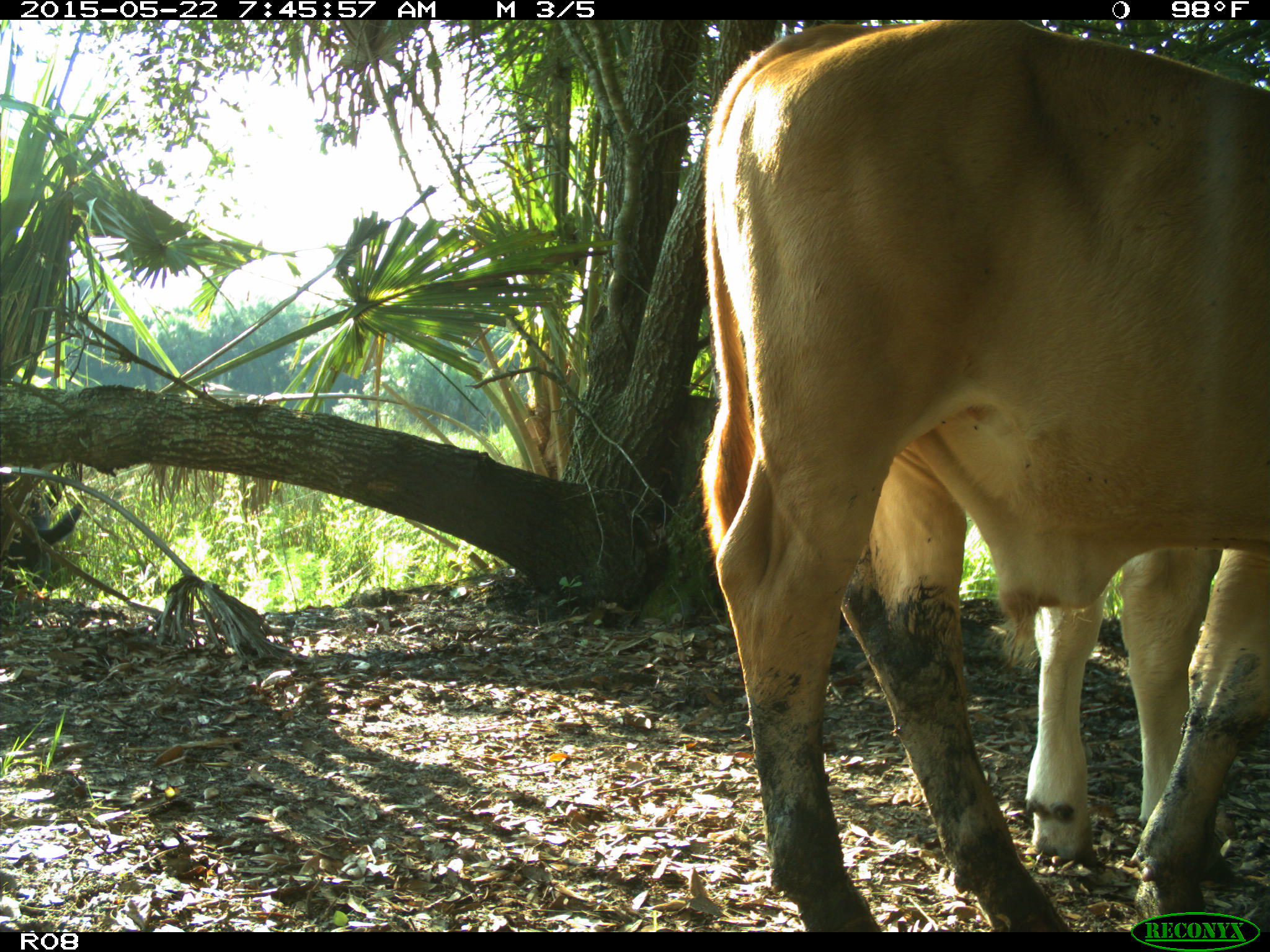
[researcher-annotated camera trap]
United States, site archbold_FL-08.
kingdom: Animalia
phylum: Chordata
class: Mammalia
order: Artiodactyla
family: Bovidae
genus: Bos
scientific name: Bos taurus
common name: domestic cow